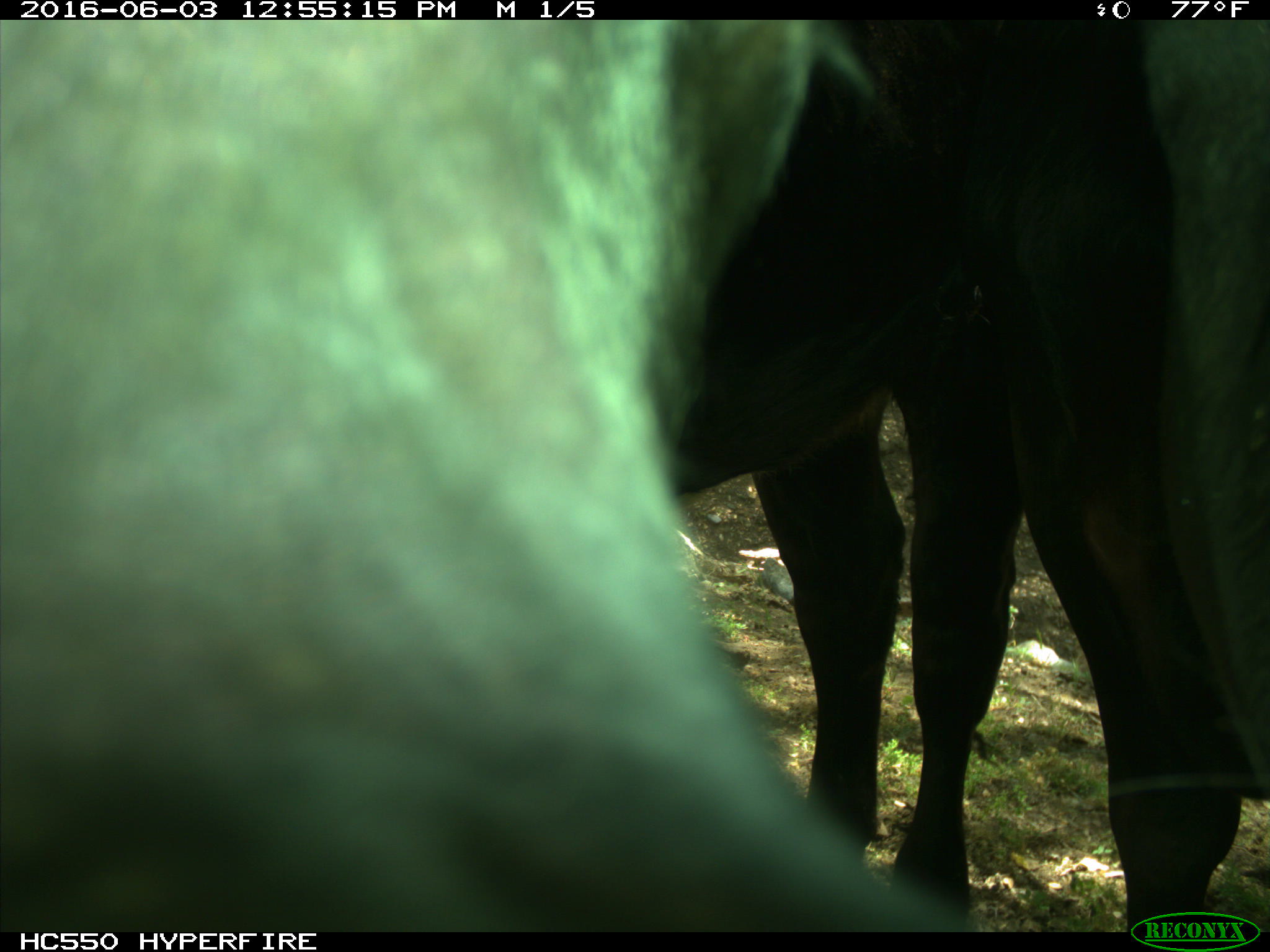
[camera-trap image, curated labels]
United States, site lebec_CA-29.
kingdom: Animalia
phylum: Chordata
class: Mammalia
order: Artiodactyla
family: Bovidae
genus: Bos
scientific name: Bos taurus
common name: domestic cow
Bos taurus (domestic cow).